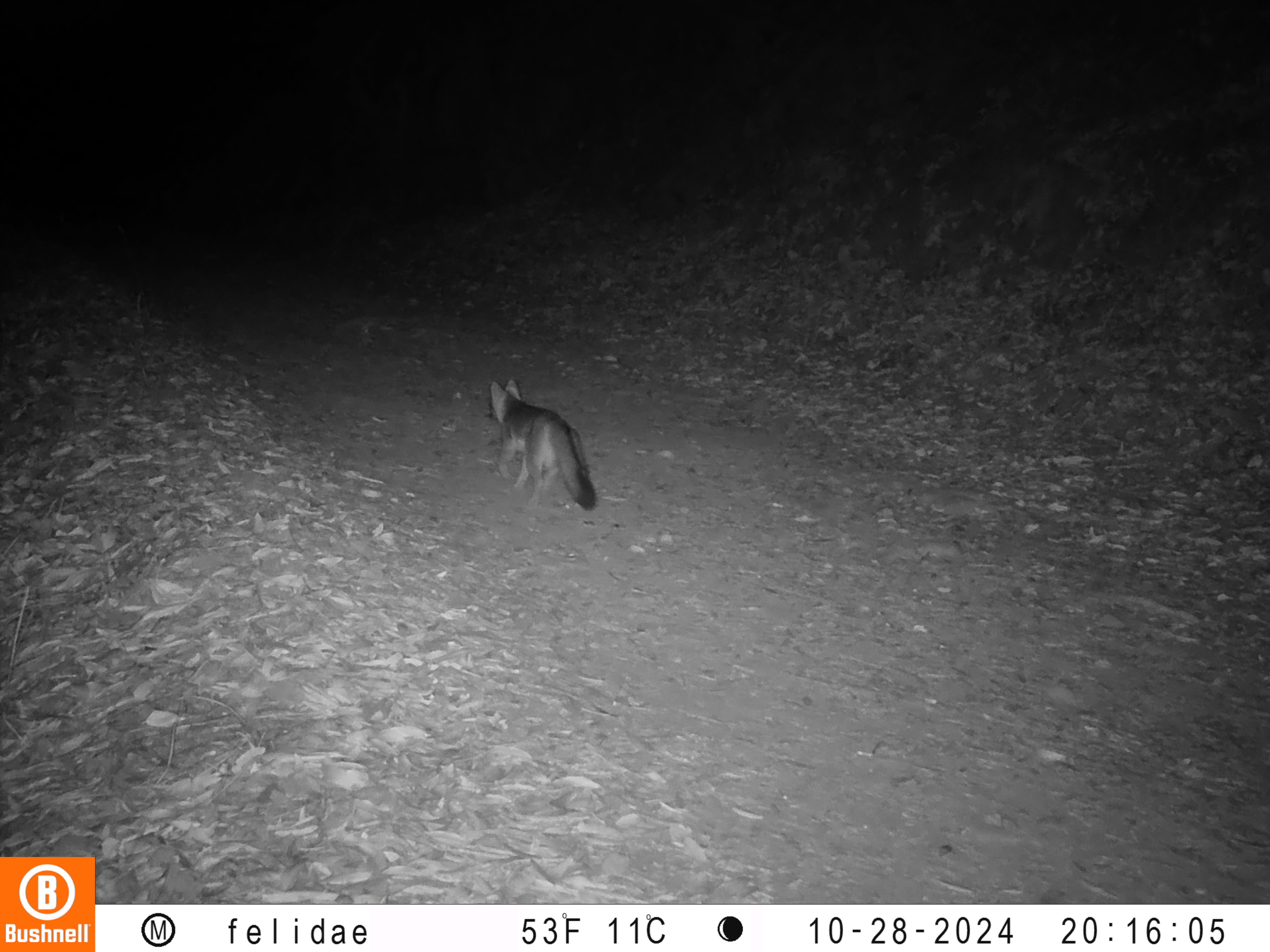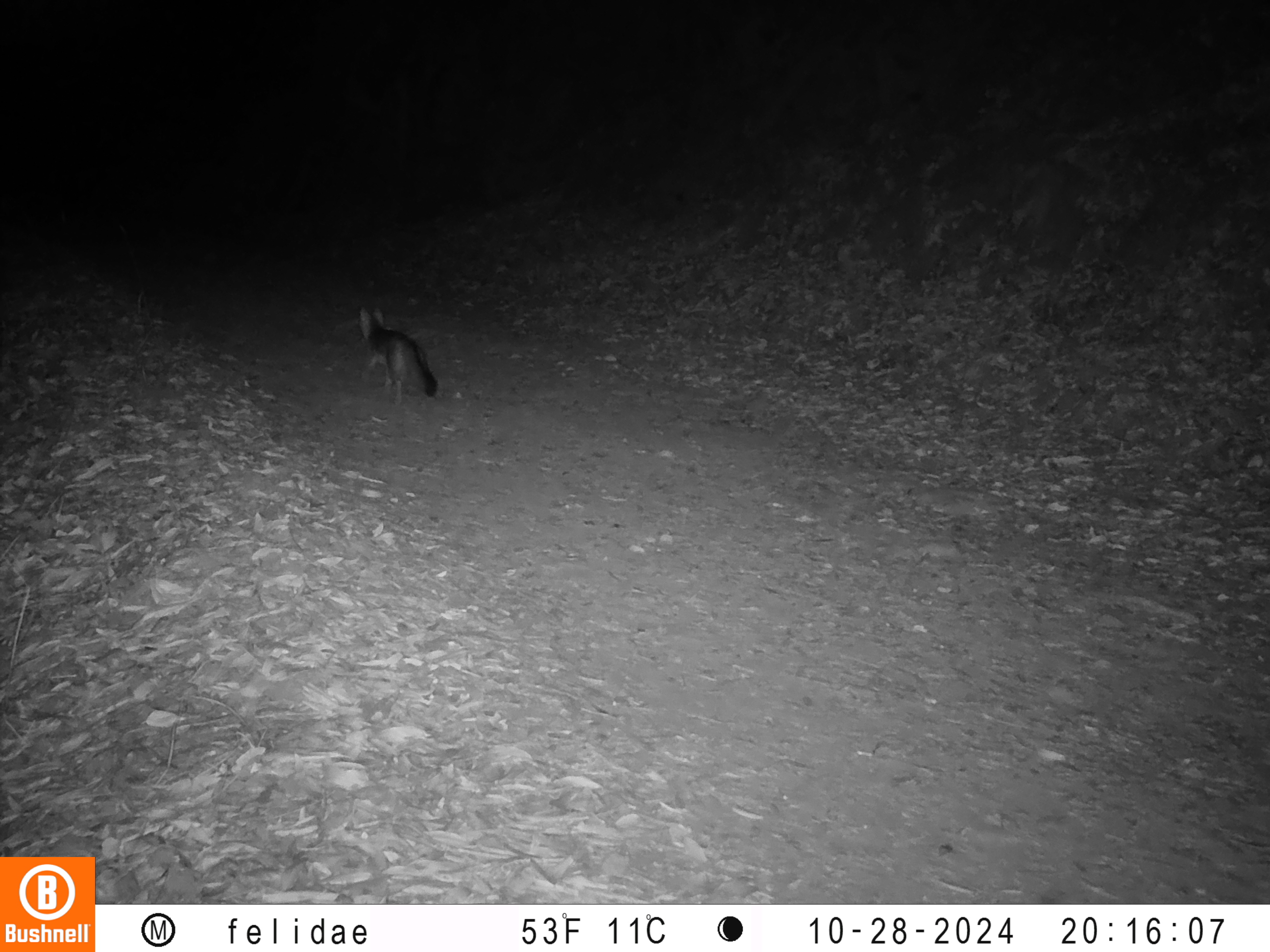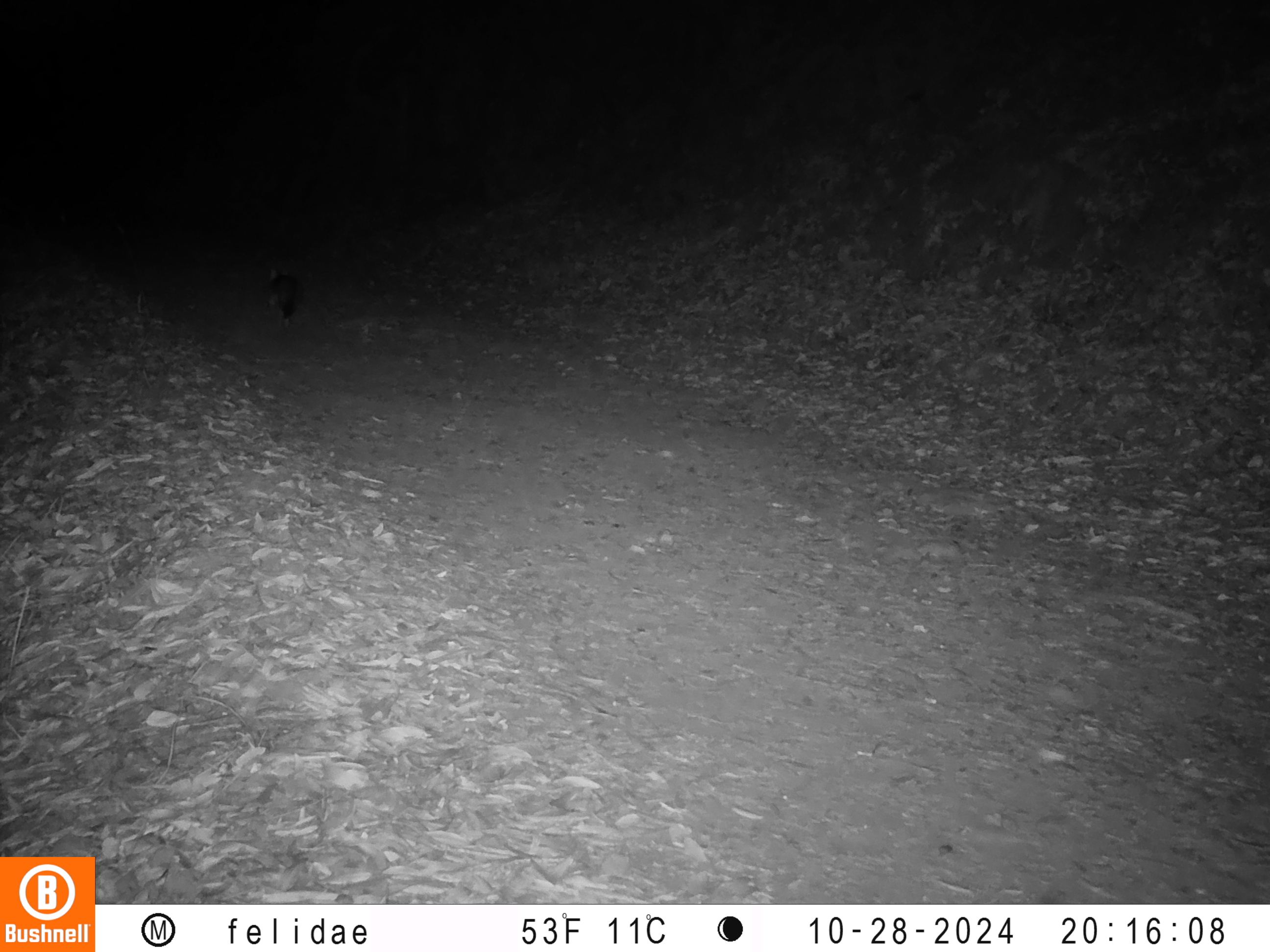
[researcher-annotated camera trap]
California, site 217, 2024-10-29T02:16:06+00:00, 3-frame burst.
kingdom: Animalia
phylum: Chordata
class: Mammalia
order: Carnivora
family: Canidae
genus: Urocyon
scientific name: Urocyon cinereoargenteus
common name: gray fox